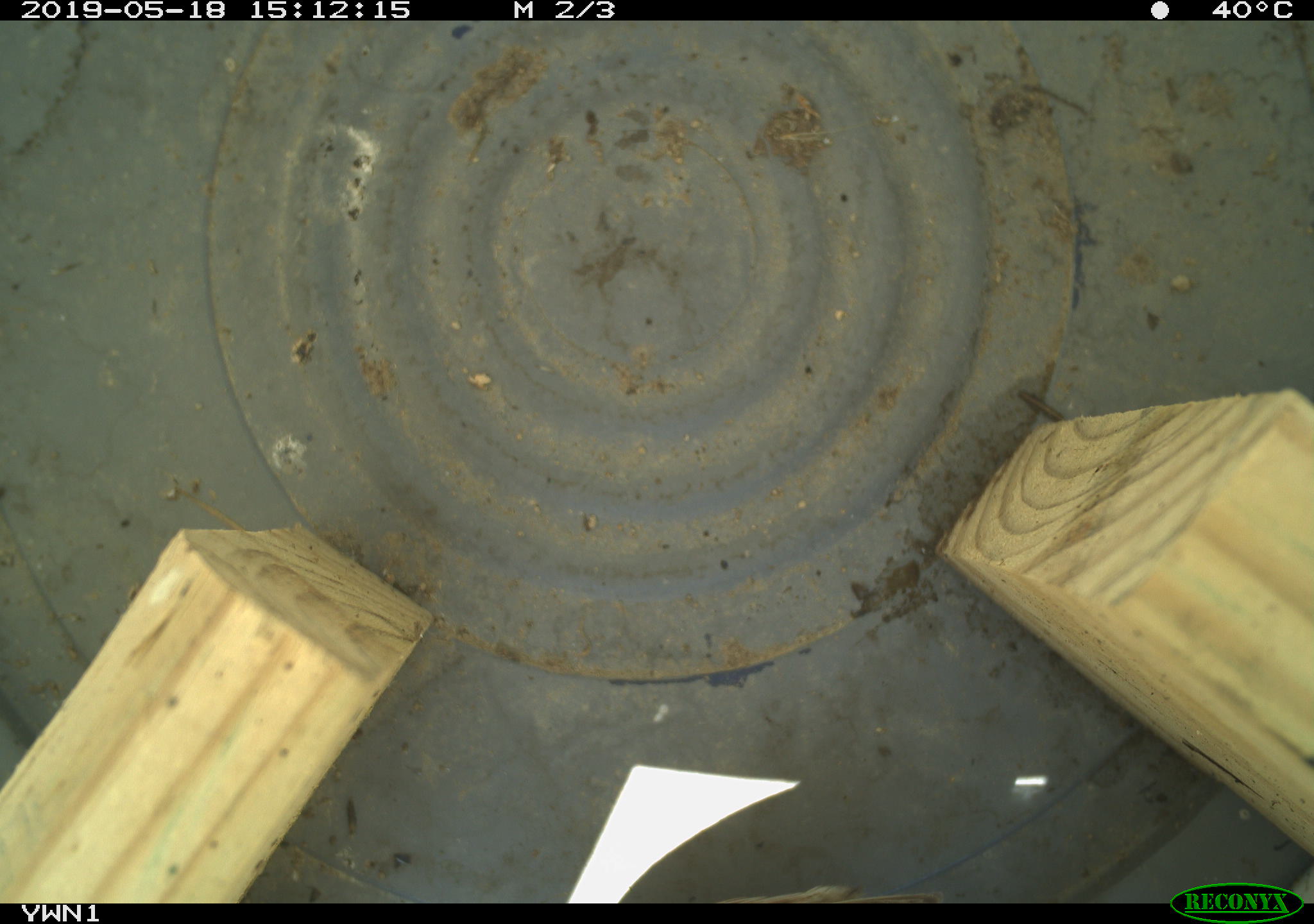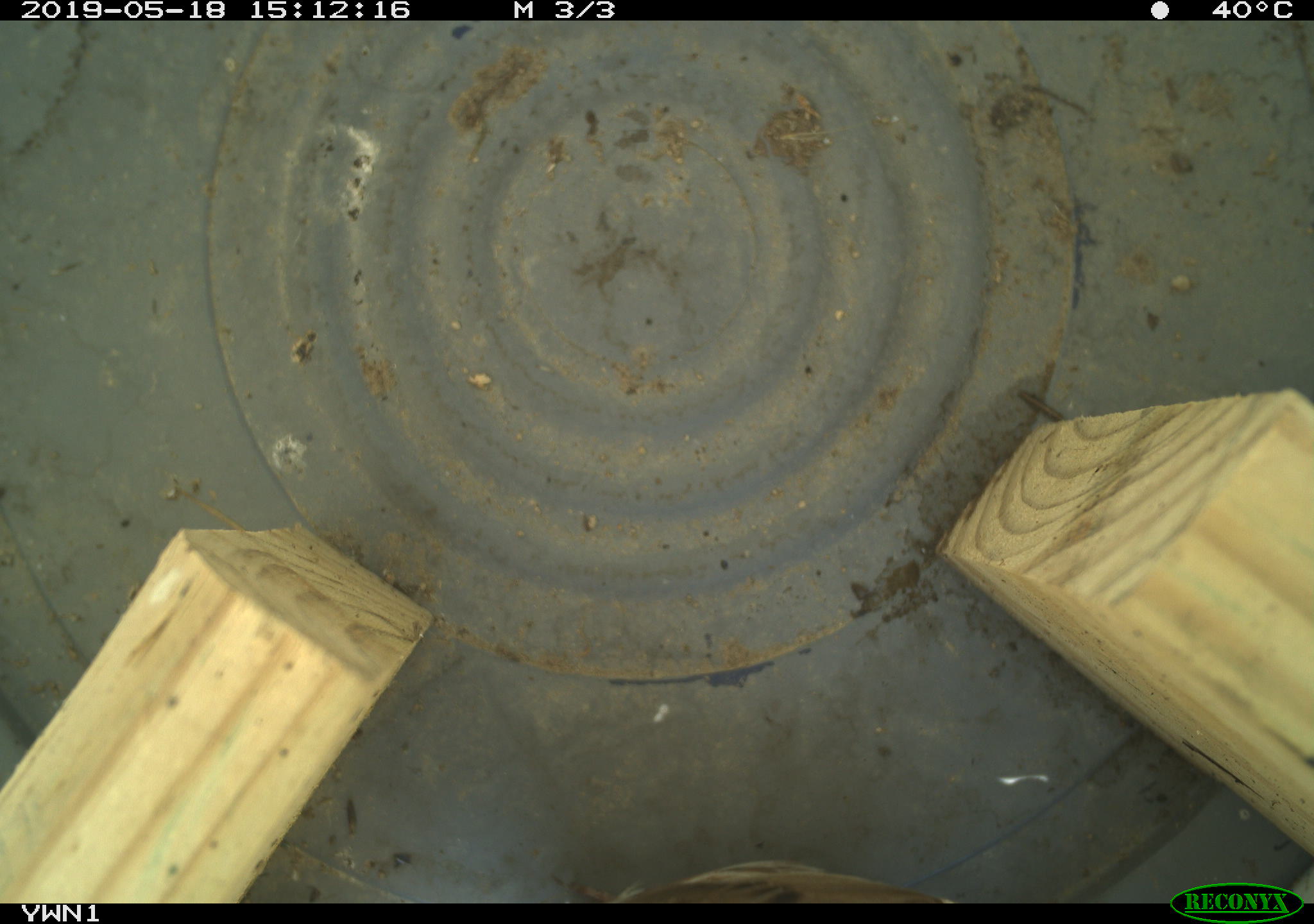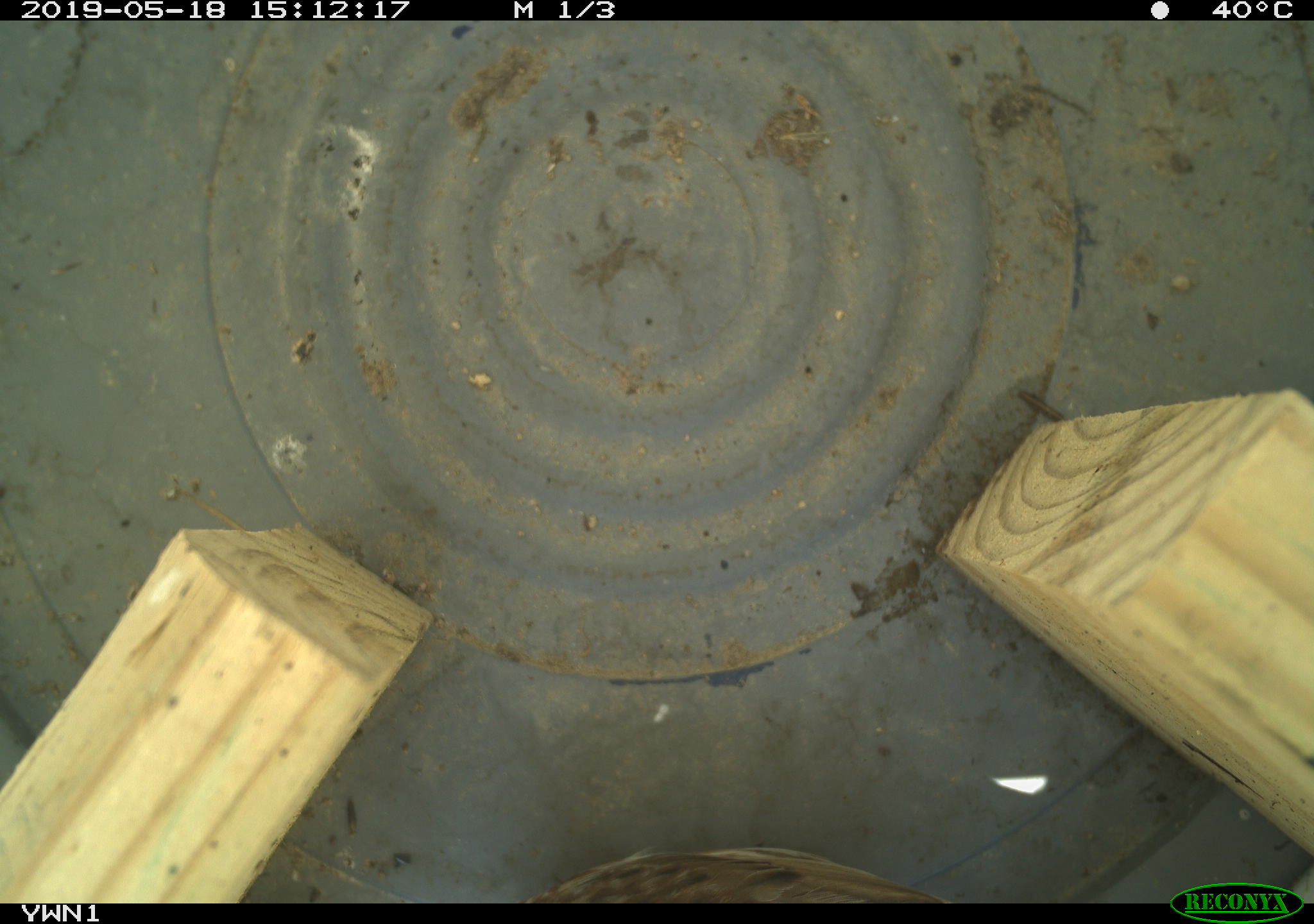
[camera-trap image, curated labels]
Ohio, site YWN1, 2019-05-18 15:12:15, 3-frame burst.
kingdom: Animalia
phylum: Chordata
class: Aves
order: Passeriformes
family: Passerellidae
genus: Melospiza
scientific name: Melospiza melodia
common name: song sparrow